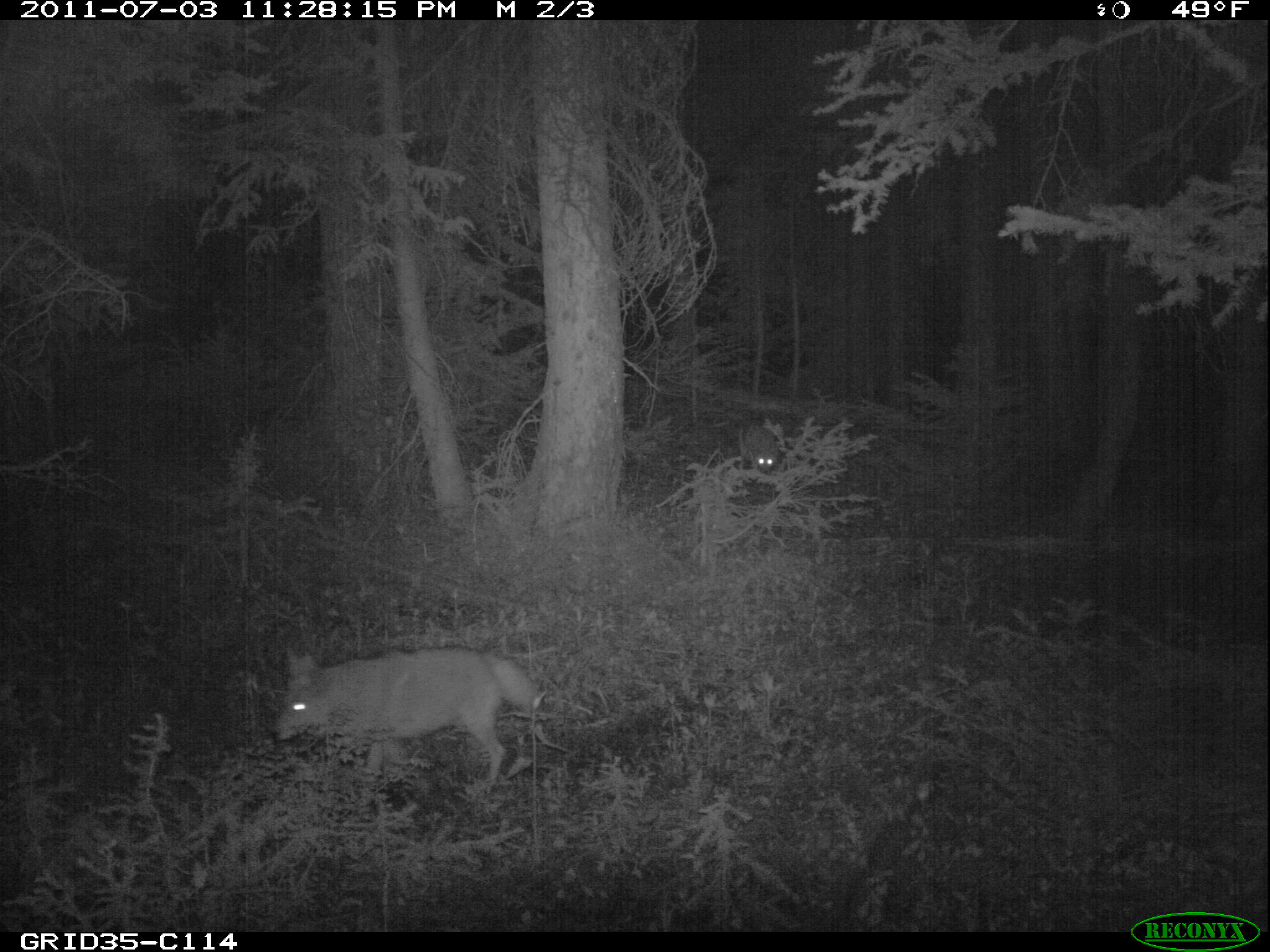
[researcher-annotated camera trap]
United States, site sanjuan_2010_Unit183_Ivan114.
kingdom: Animalia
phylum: Chordata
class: Mammalia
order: Carnivora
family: Canidae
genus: Canis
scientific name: Canis latrans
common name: coyote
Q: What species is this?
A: Canis latrans (coyote).